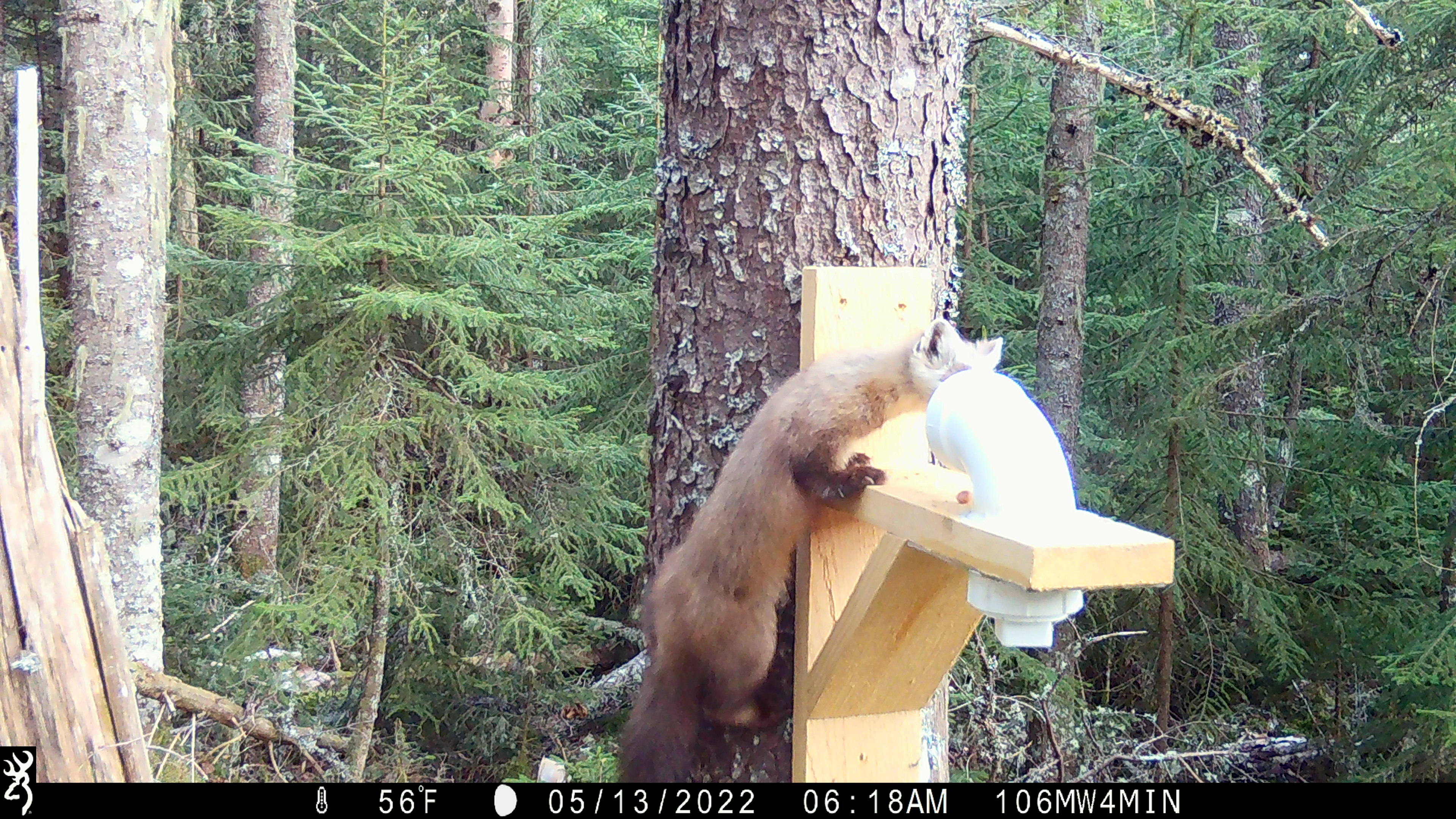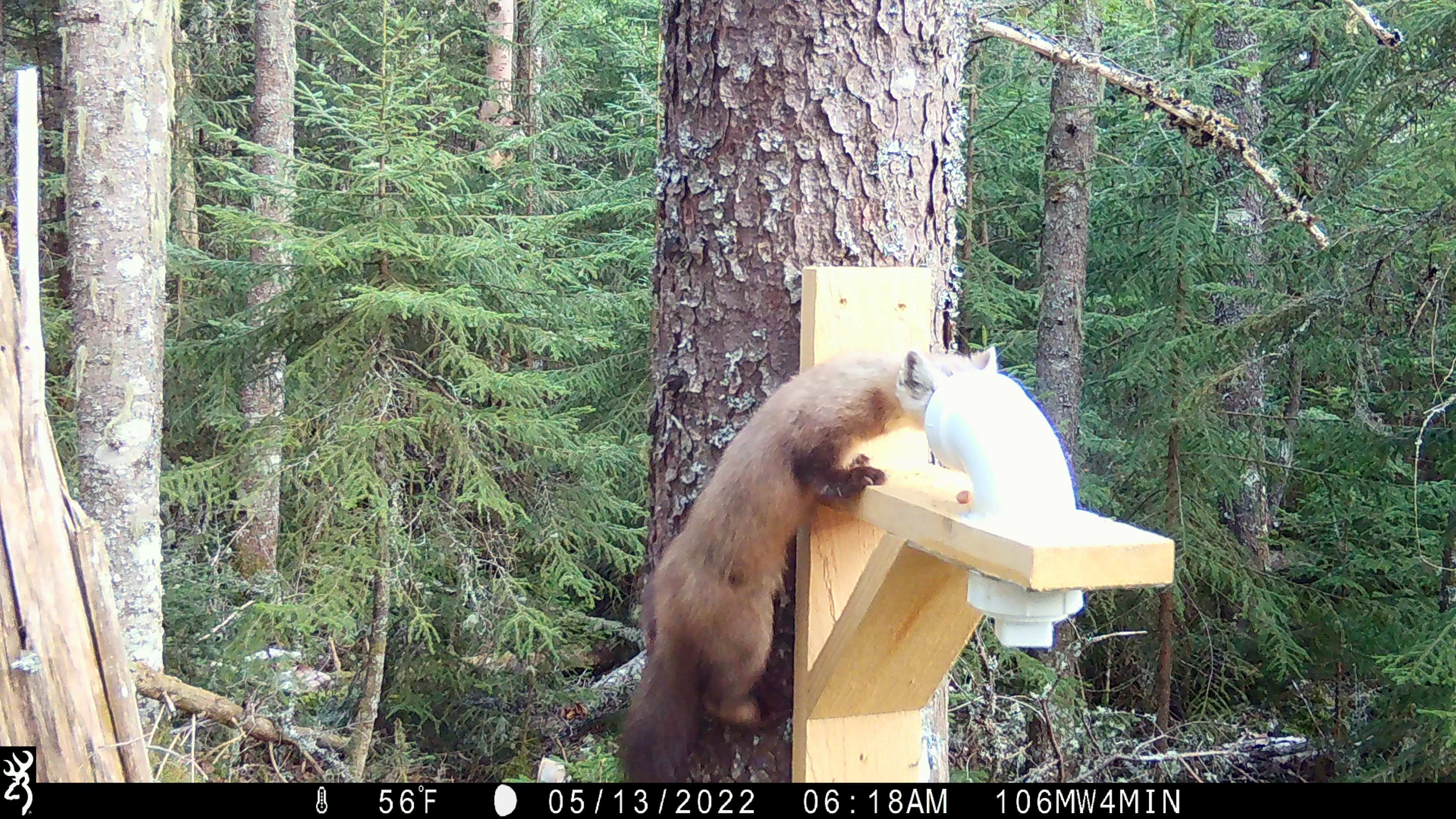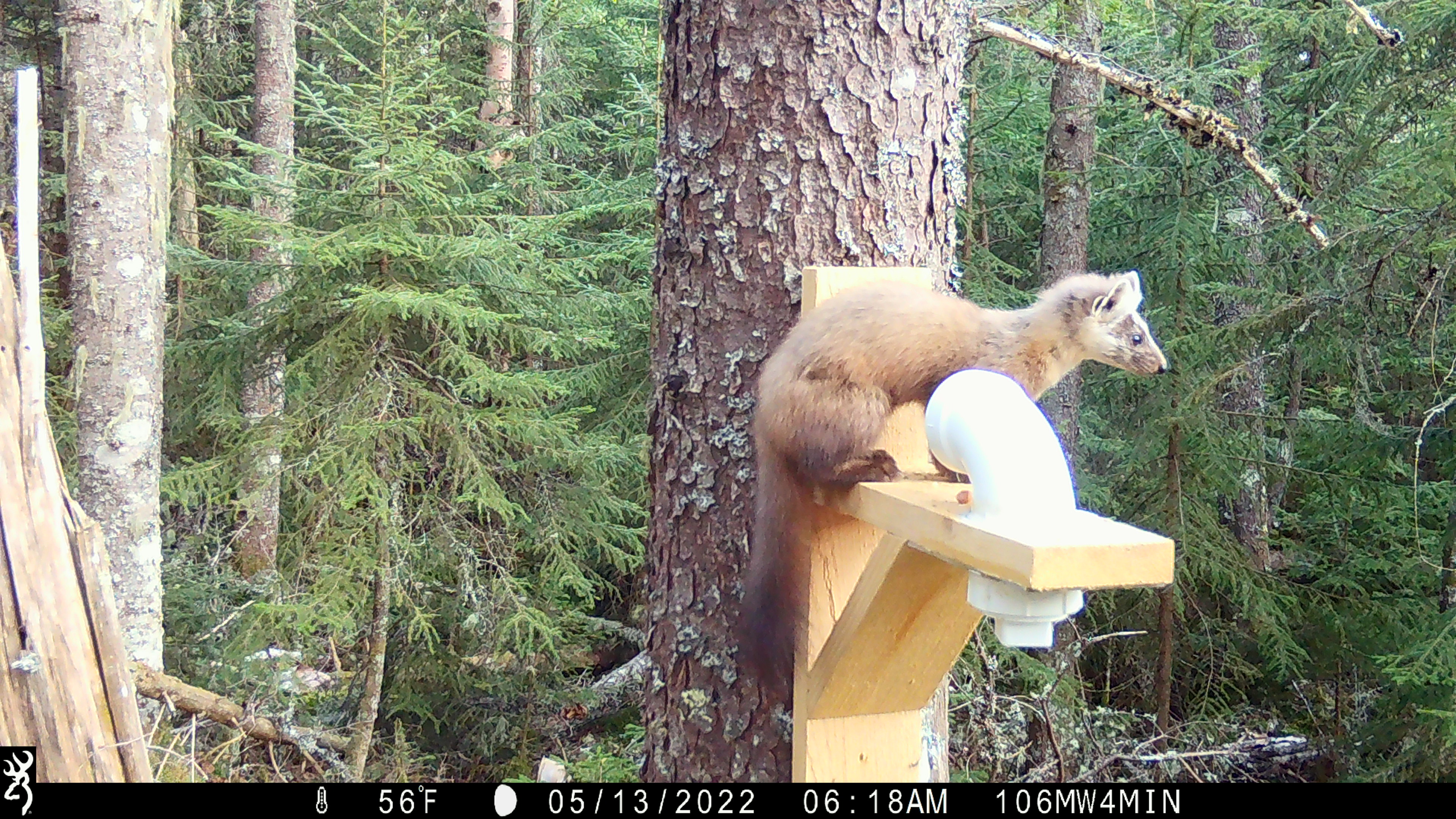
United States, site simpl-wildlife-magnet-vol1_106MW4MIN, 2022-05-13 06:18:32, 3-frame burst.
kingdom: Animalia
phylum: Chordata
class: Mammalia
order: Carnivora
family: Mustelidae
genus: Martes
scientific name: Martes americana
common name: american marten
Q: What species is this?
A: American marten (Martes americana).